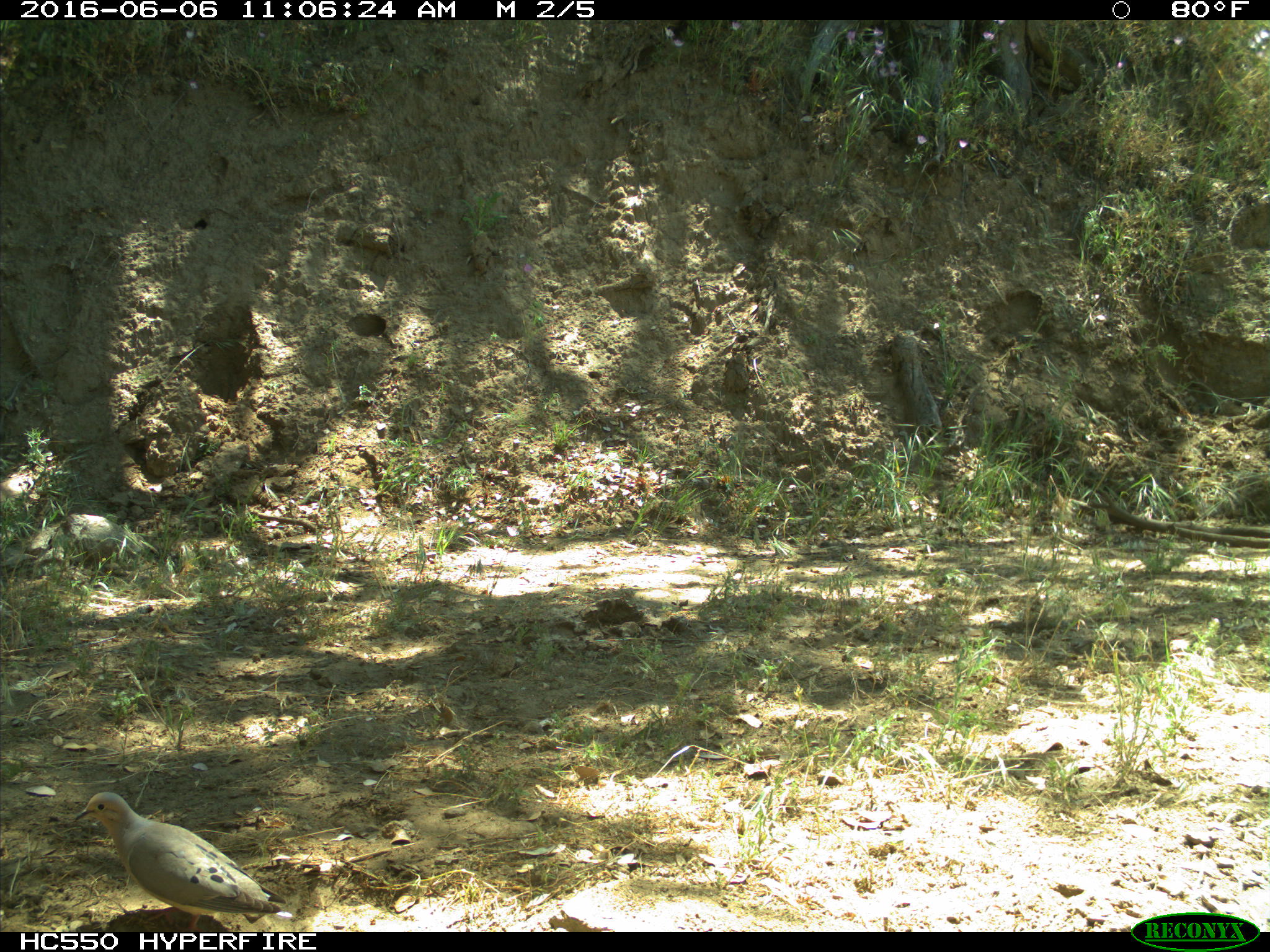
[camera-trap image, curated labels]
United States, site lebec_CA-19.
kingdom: Animalia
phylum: Chordata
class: Aves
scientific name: Aves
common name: birds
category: unidentified bird